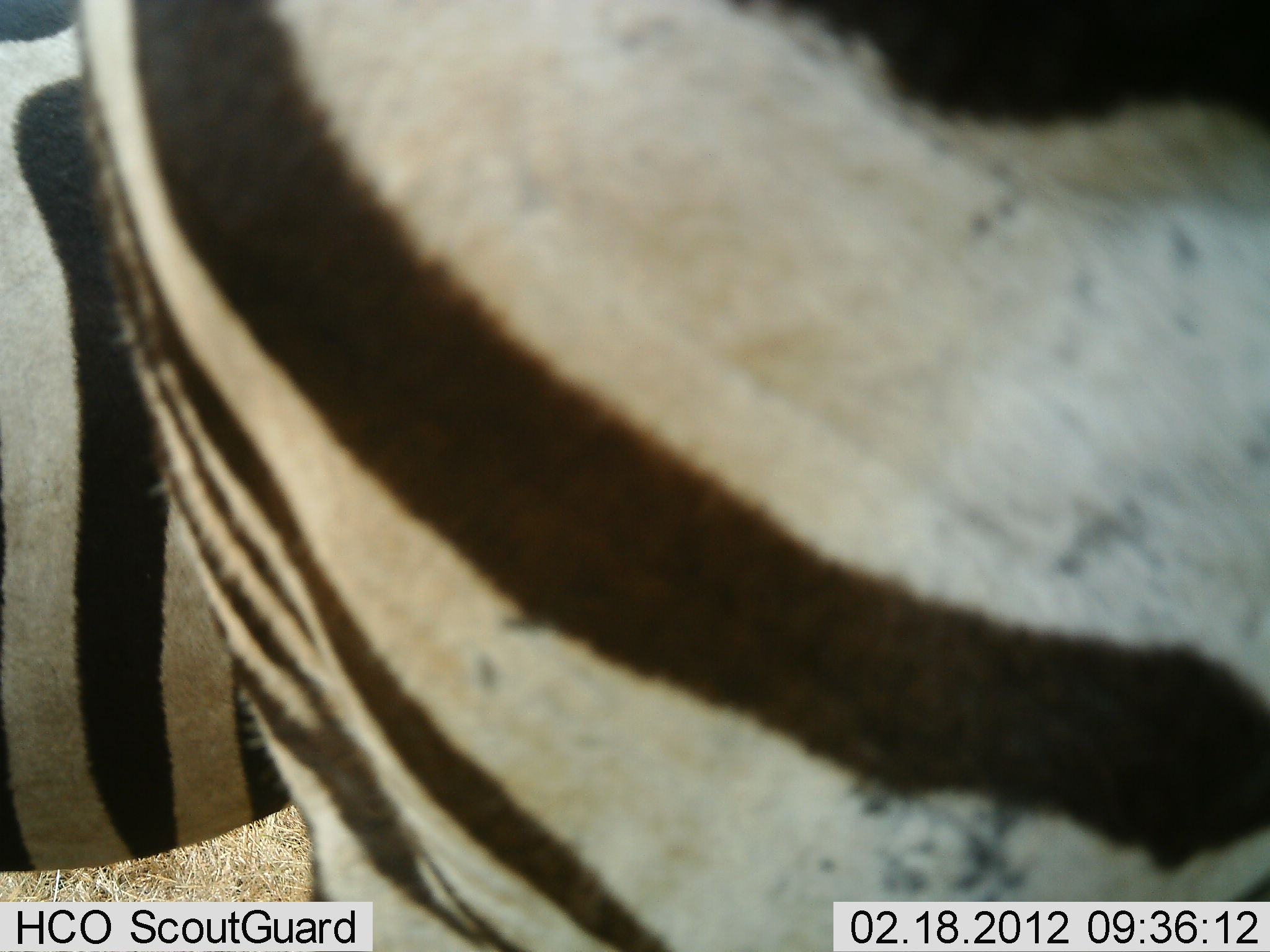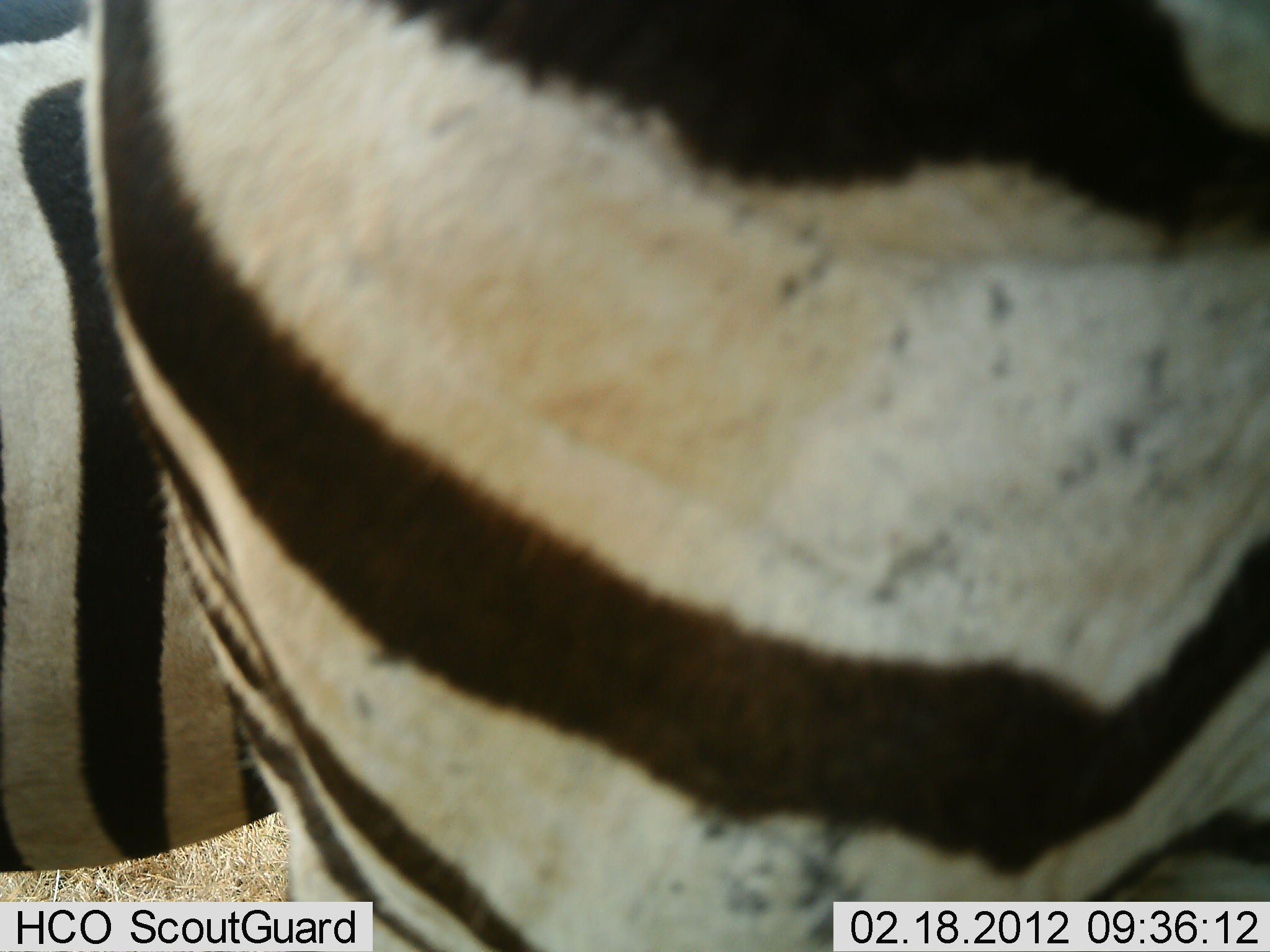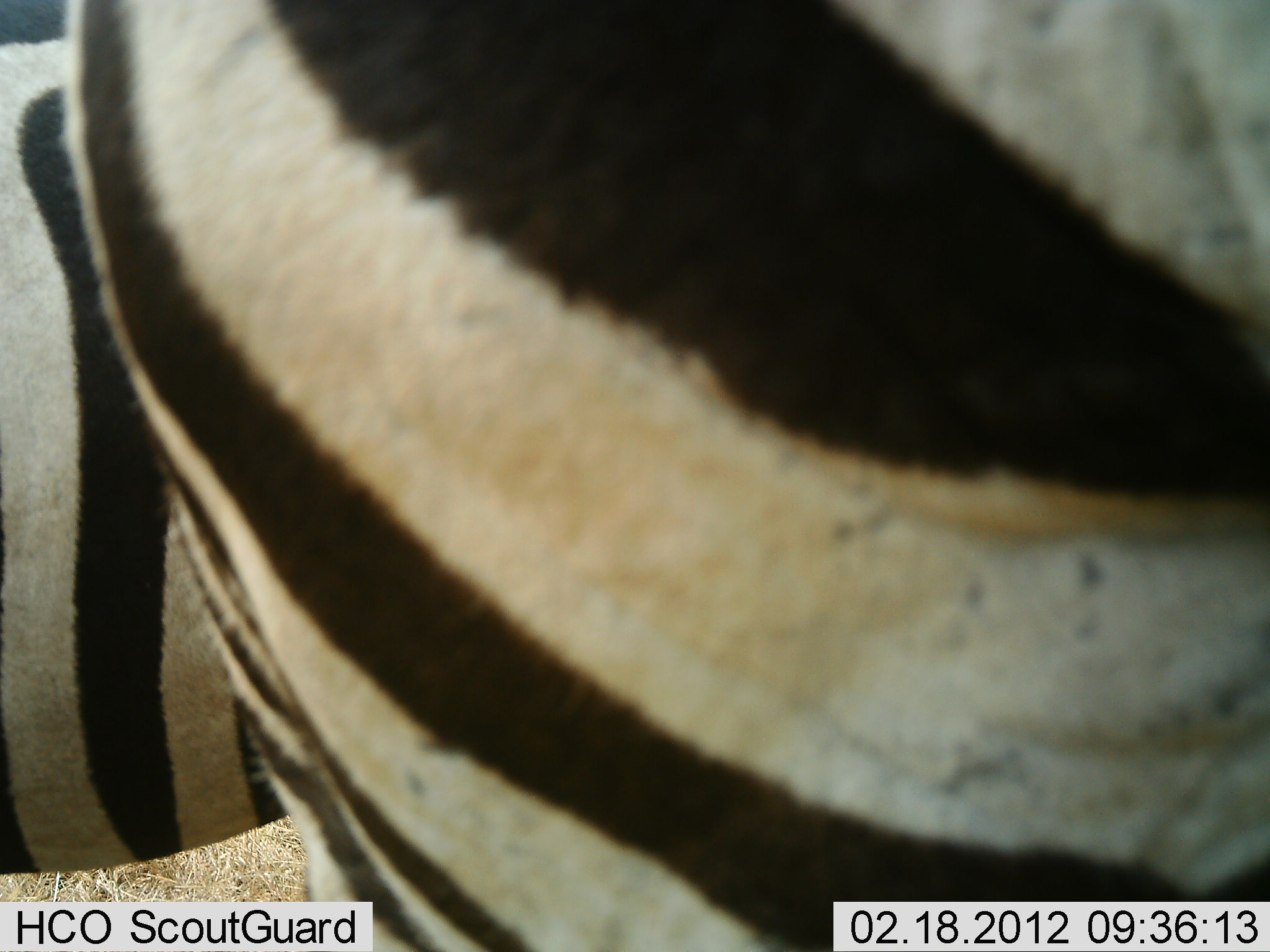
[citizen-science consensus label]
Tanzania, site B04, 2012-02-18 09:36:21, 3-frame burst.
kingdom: Animalia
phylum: Chordata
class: Mammalia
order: Perissodactyla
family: Equidae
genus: Equus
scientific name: Equus quagga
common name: plains zebra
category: zebra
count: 2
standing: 94%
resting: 0%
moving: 12%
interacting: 6%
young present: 0%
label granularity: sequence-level